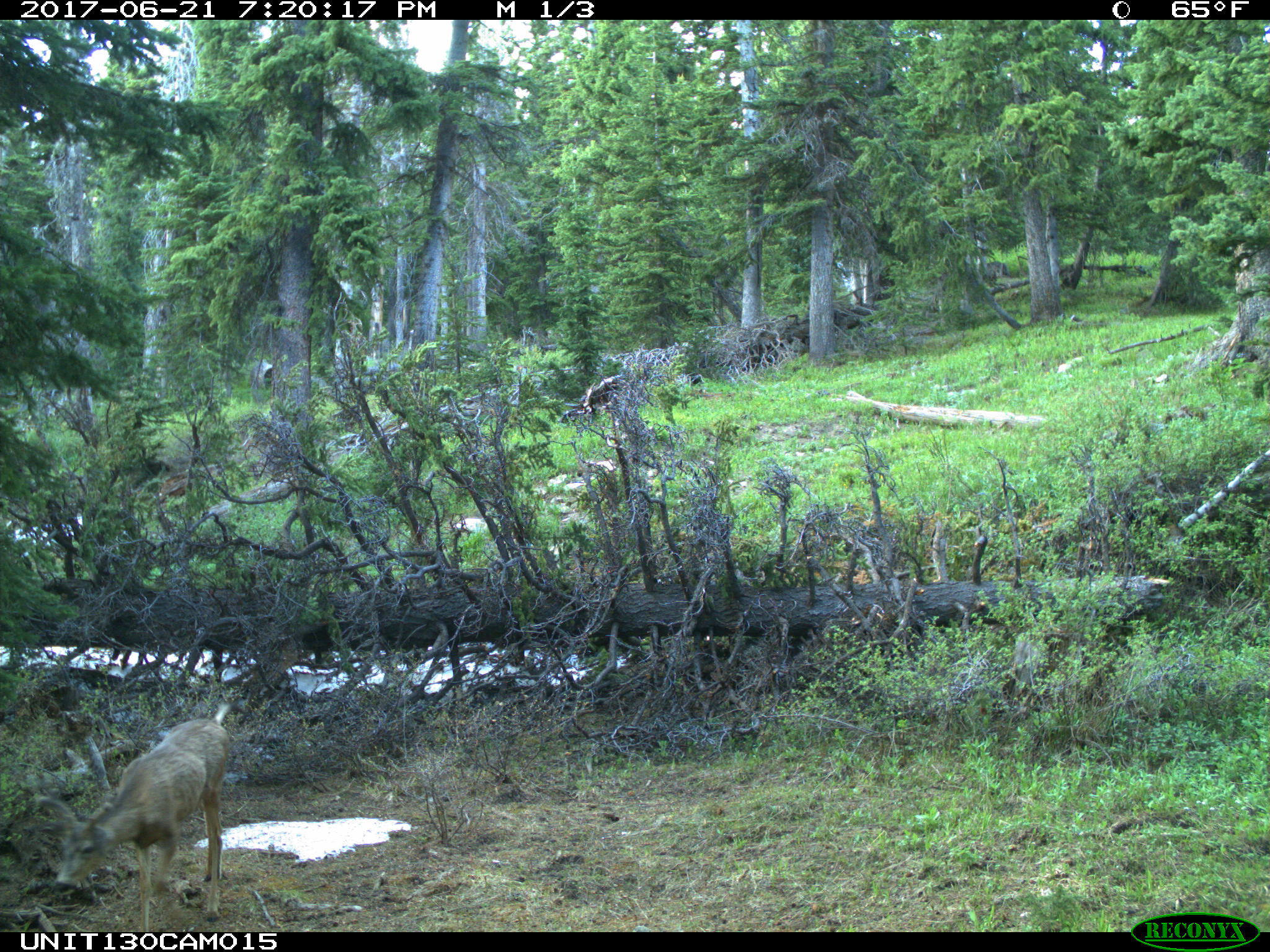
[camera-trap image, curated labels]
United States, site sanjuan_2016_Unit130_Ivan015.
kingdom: Animalia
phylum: Chordata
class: Mammalia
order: Artiodactyla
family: Cervidae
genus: Odocoileus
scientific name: Odocoileus hemionus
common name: mule deer